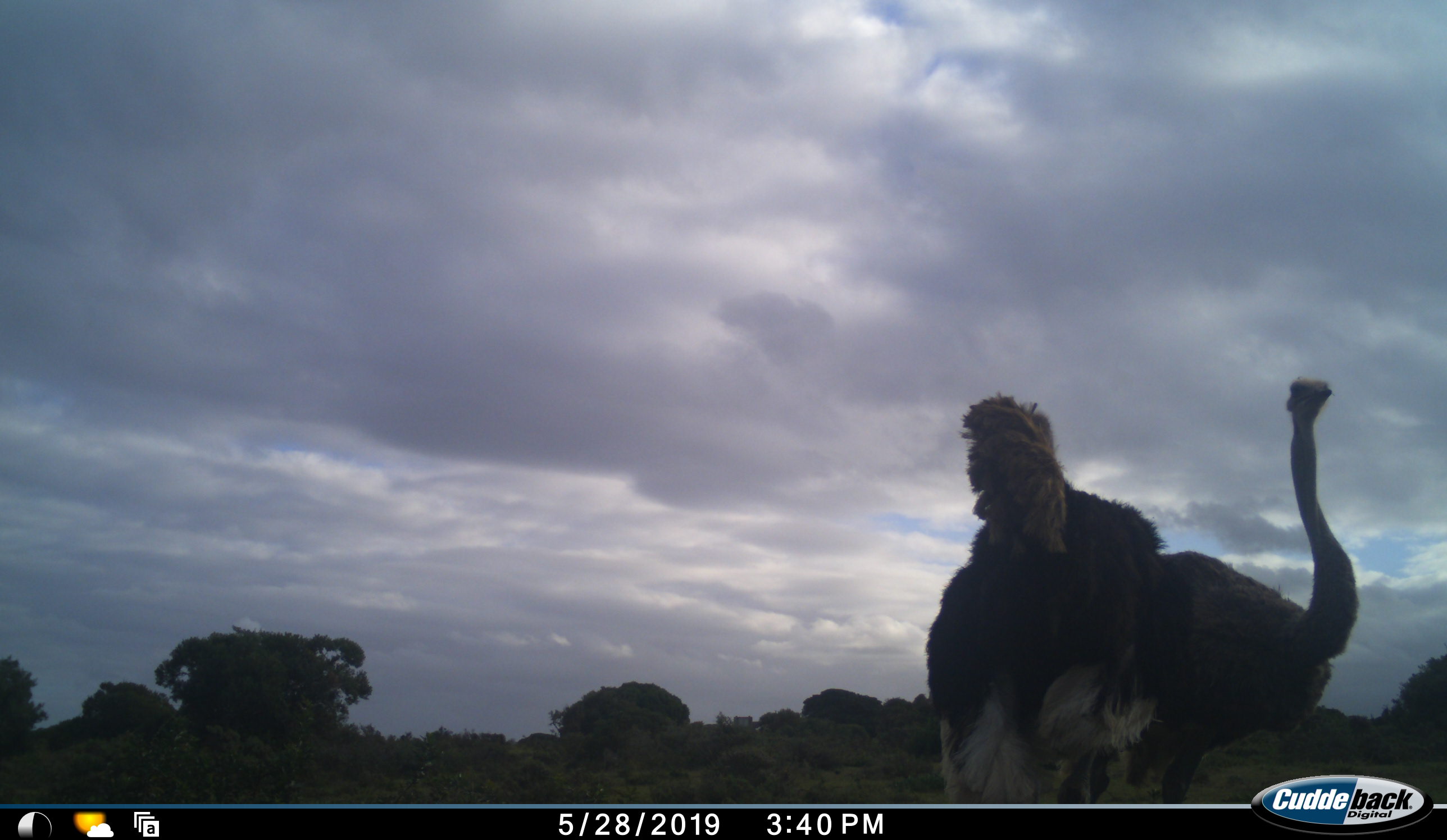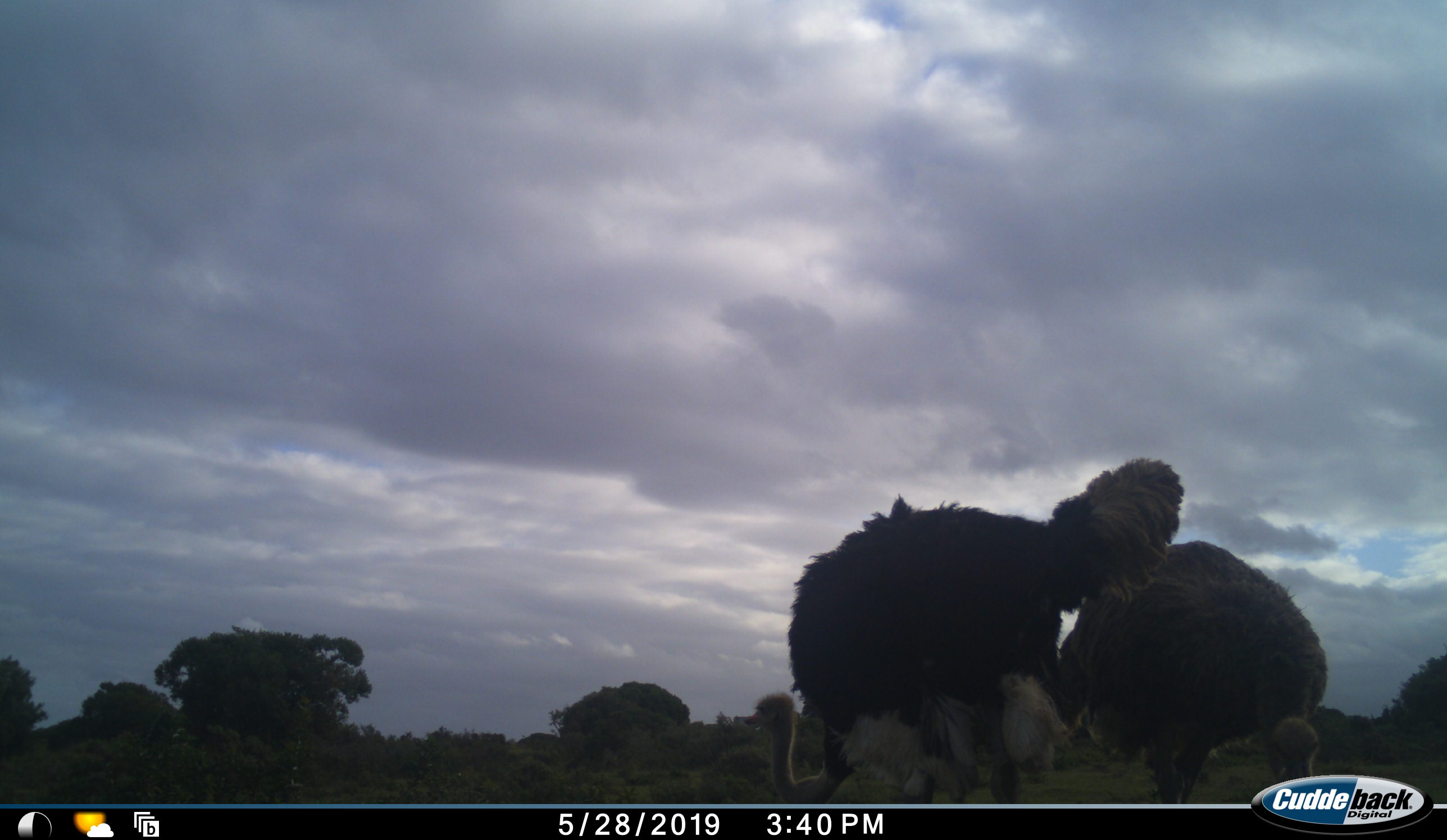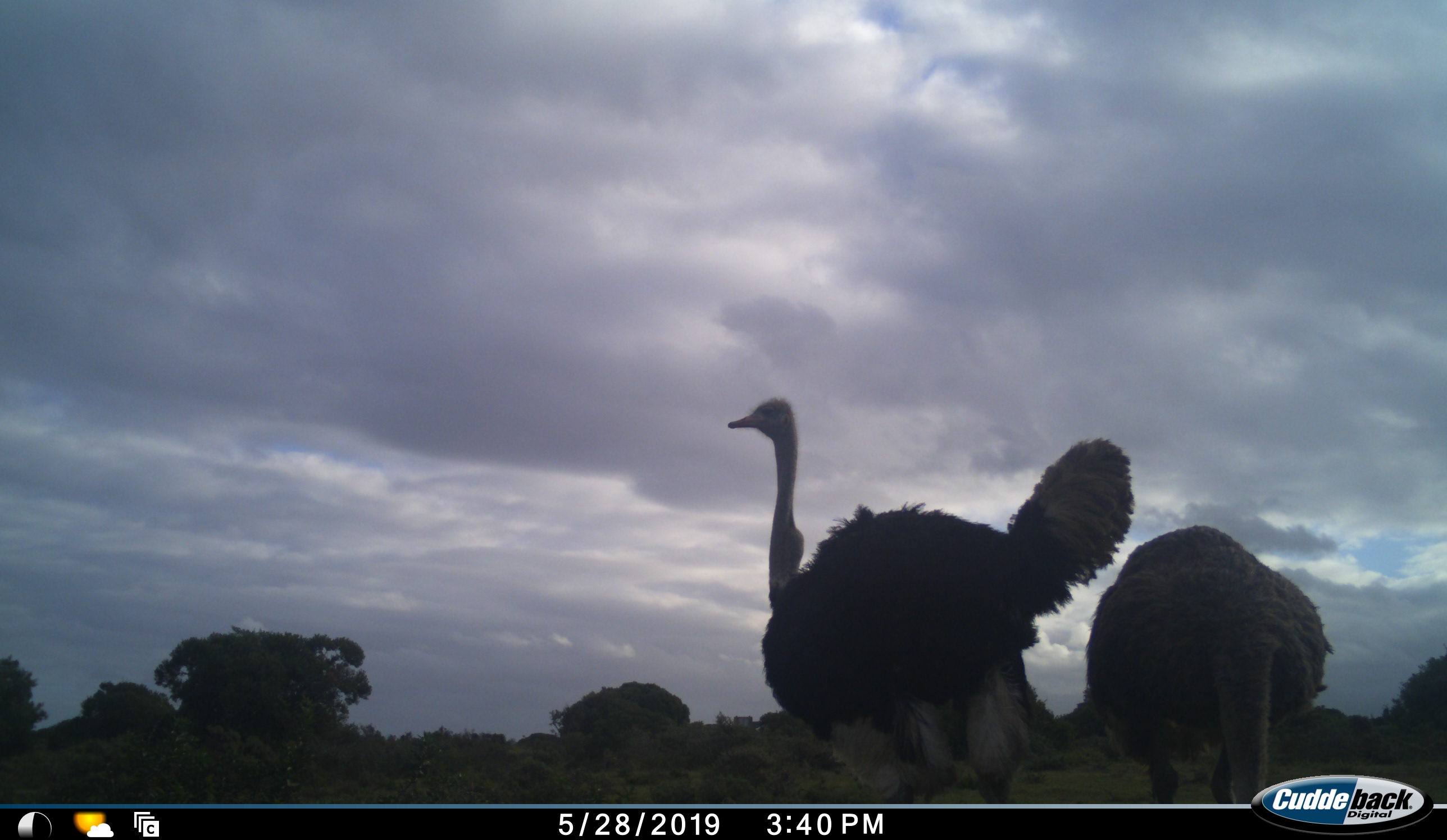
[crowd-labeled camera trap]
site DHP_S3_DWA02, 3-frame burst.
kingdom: Animalia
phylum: Chordata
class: Aves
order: Struthioniformes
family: Struthionidae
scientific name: Struthionidae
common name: ostrich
Ostrich (Struthionidae), count 2. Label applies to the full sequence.